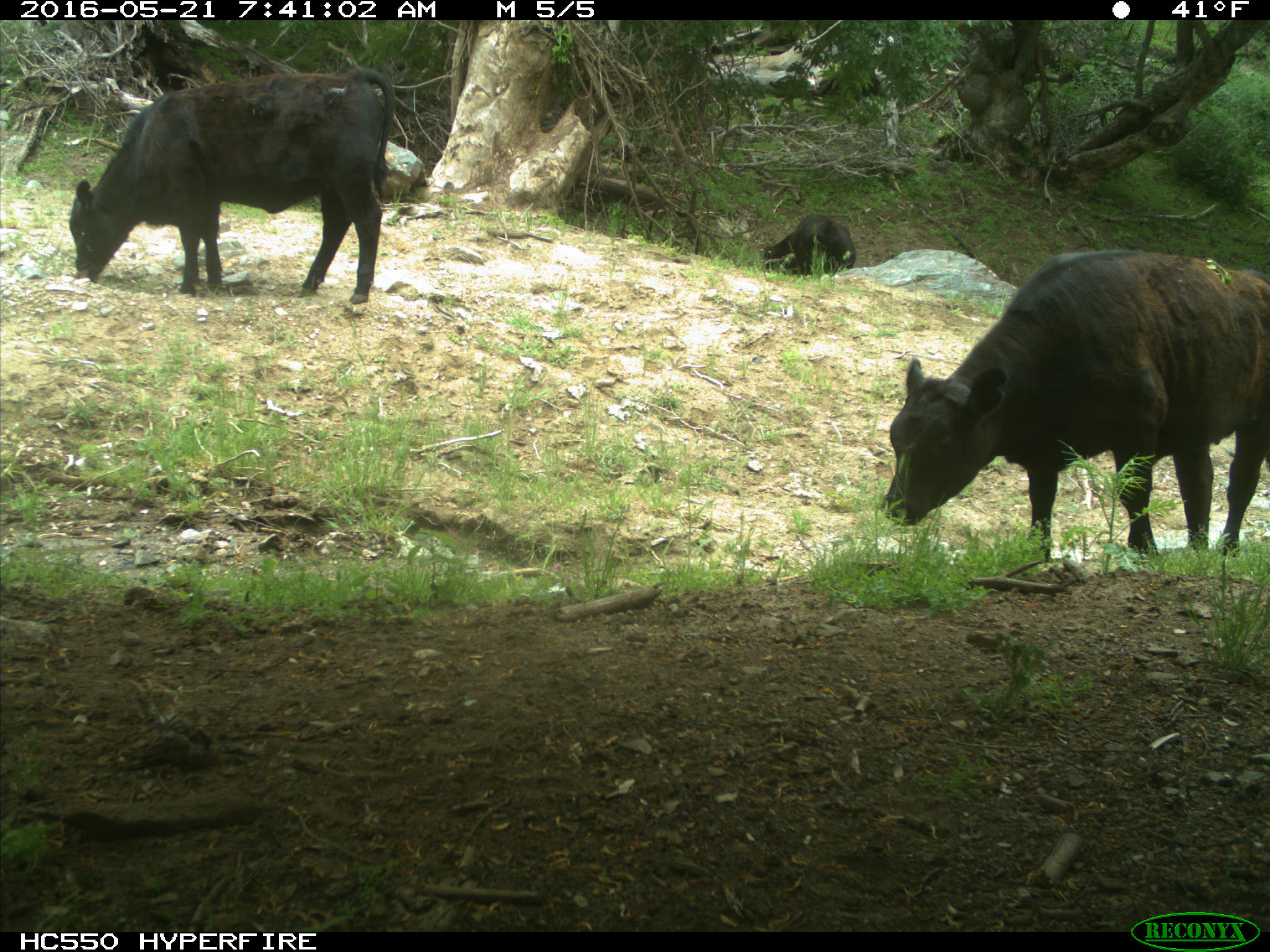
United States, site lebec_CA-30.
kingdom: Animalia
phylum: Chordata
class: Mammalia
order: Artiodactyla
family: Bovidae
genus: Bos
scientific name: Bos taurus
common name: domestic cow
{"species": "Bos taurus (domestic cow)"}